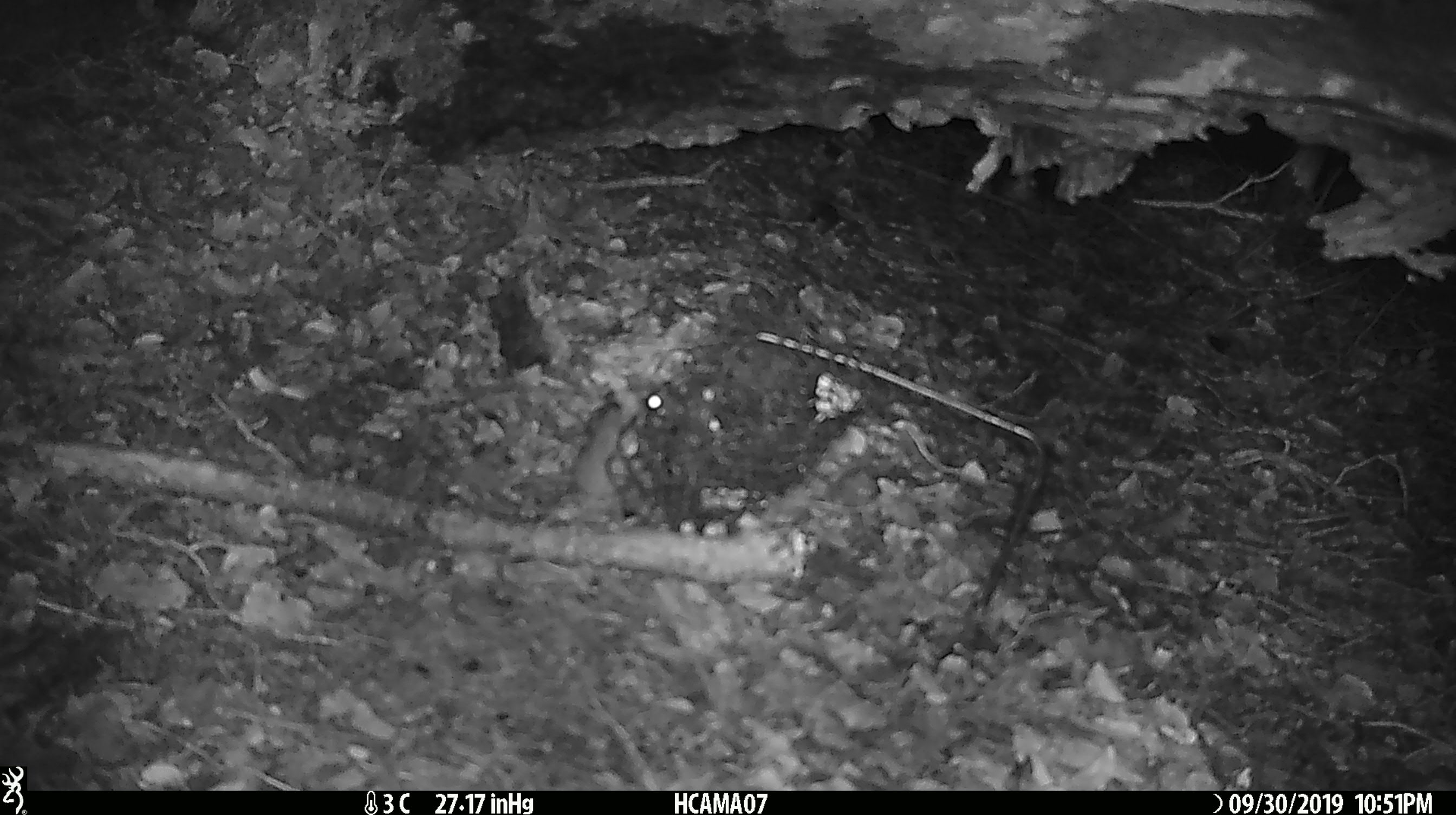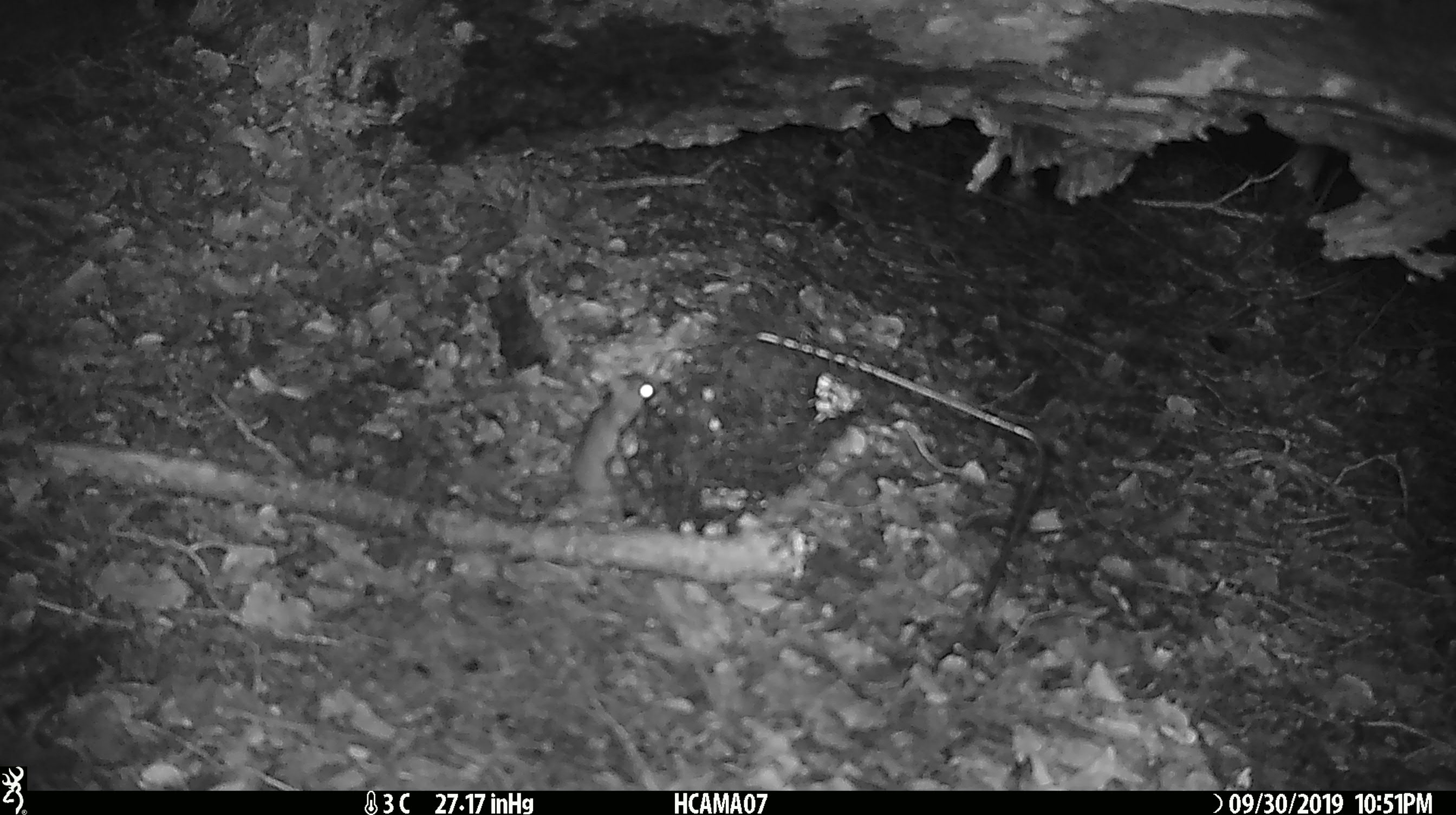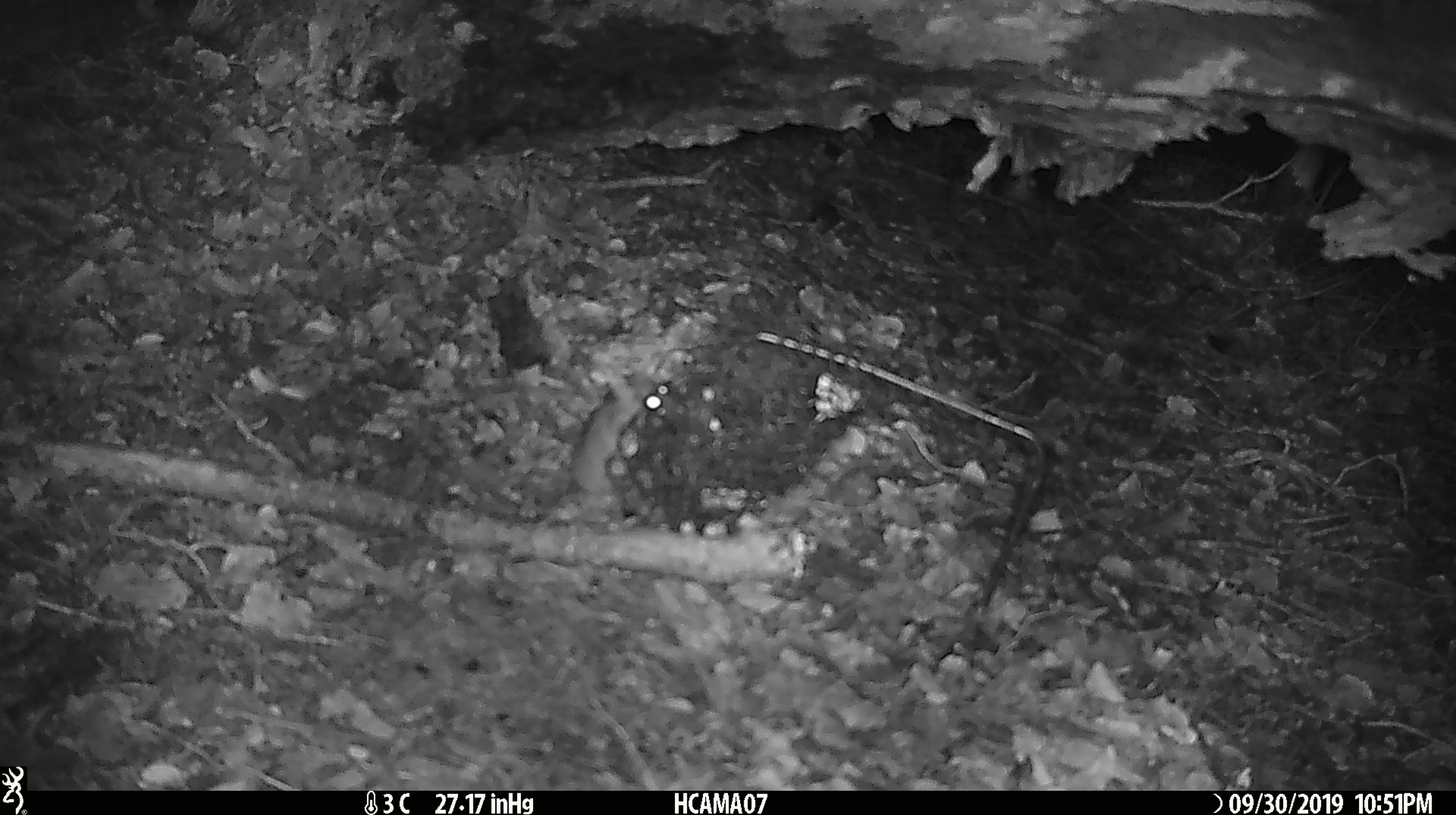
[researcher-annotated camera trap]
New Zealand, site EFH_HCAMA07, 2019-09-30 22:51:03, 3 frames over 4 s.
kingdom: Animalia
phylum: Chordata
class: Mammalia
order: Rodentia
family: Muridae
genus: Mus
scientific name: Mus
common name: mouse